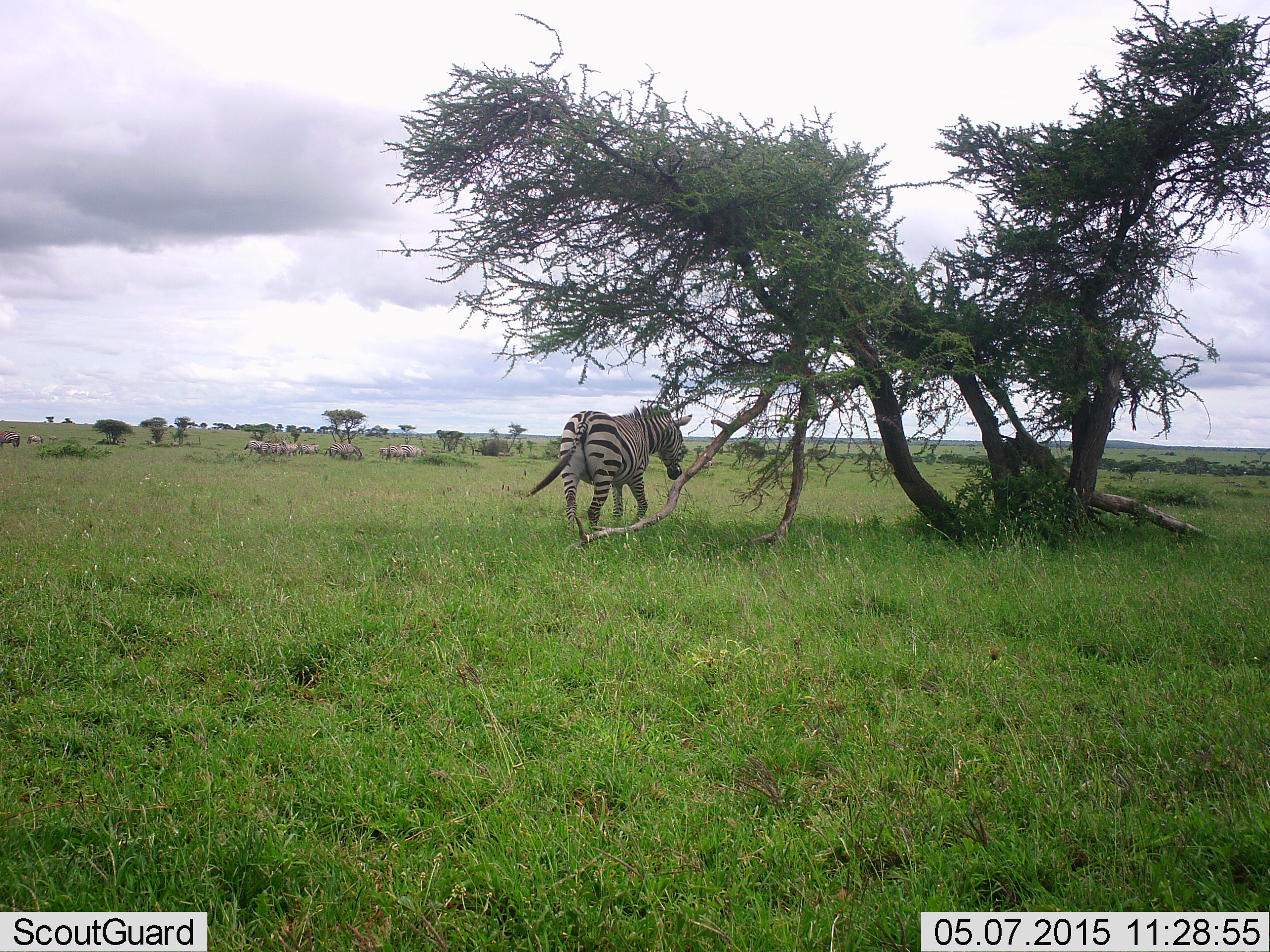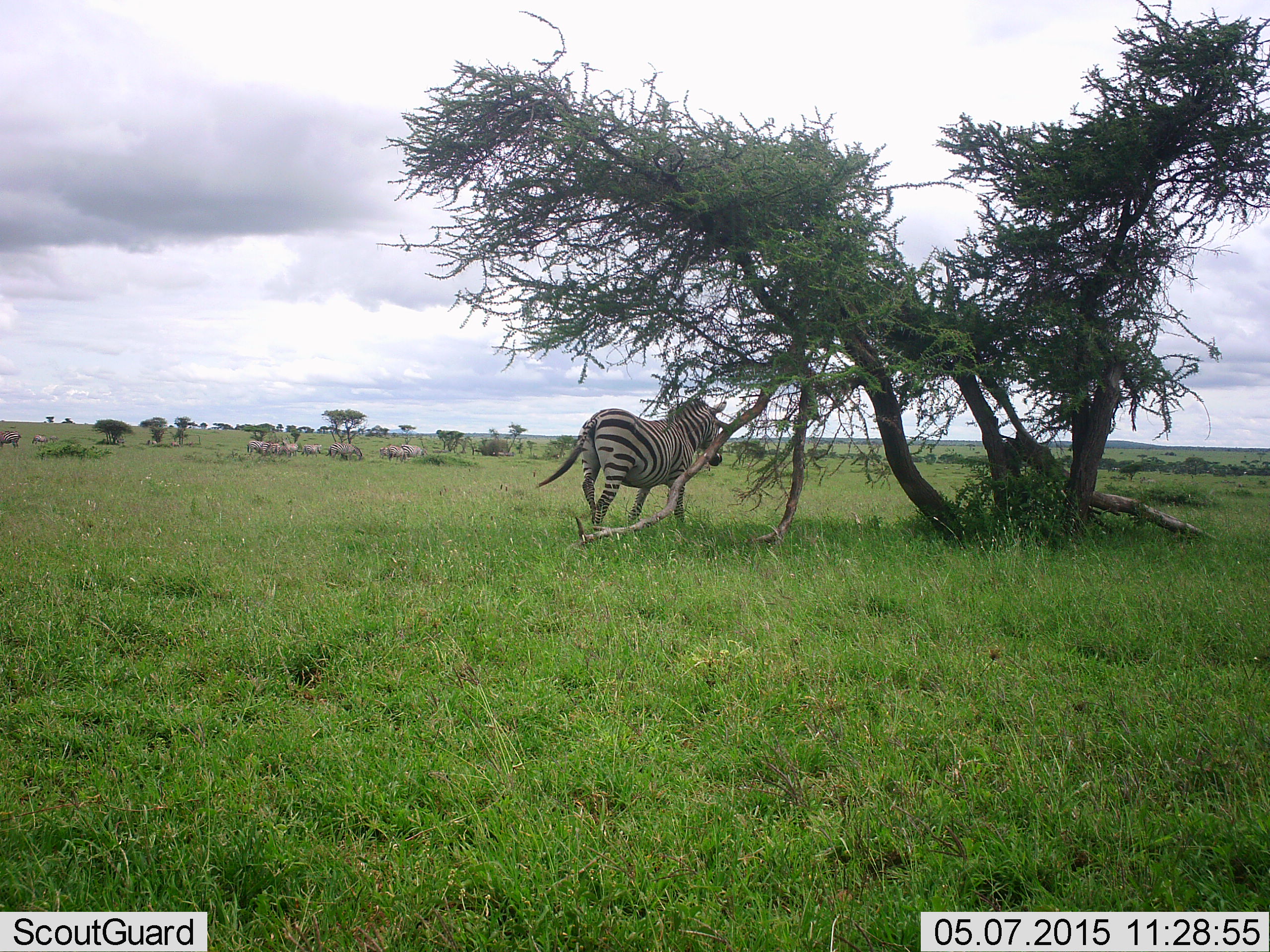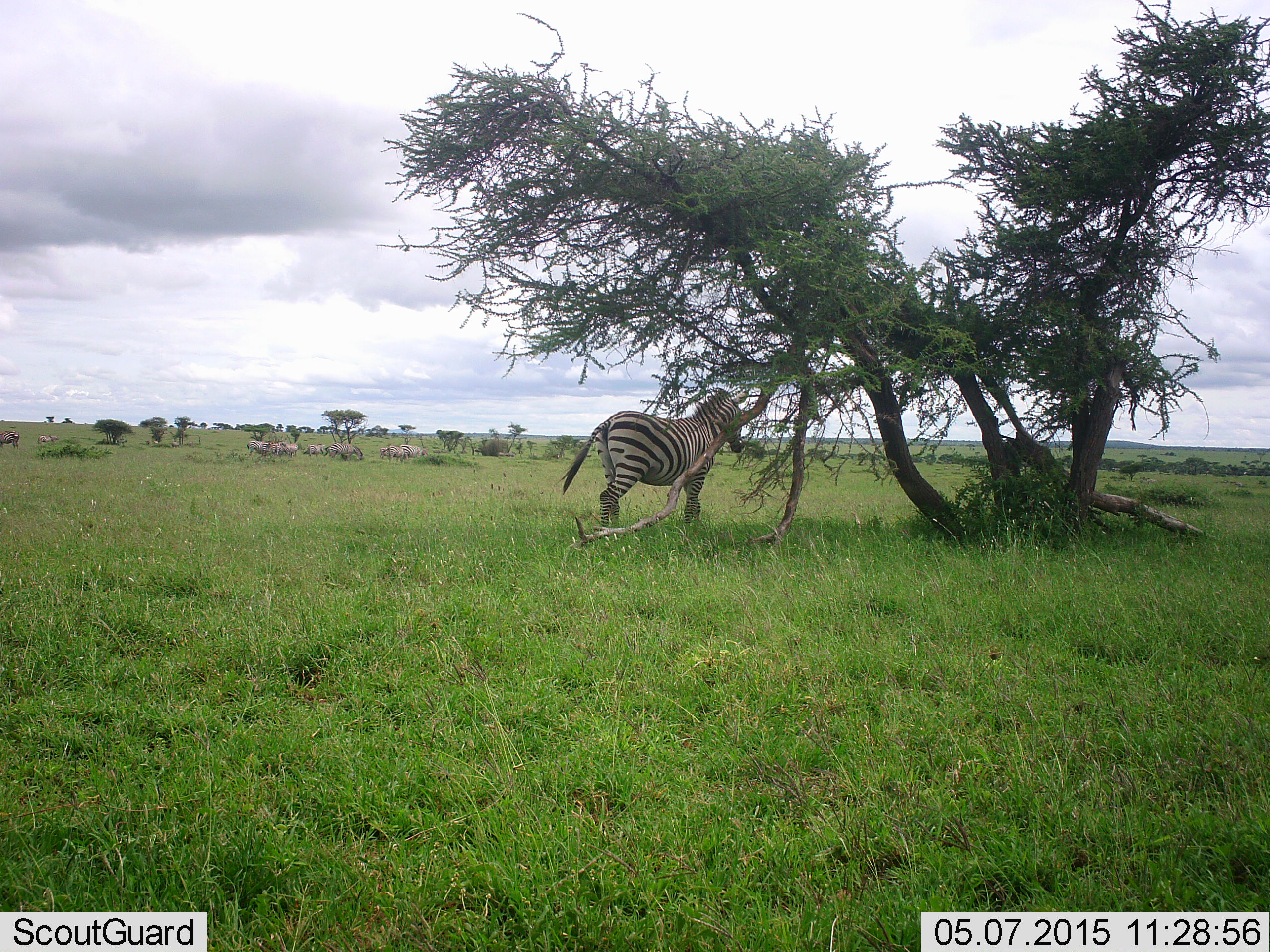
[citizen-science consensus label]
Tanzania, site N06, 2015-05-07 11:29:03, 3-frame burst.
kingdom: Animalia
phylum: Chordata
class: Mammalia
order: Perissodactyla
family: Equidae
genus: Equus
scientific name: Equus quagga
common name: plains zebra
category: zebra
Zebra (plains zebra) (Equus quagga), count 9. Behavior (volunteer vote fractions): standing 75%, resting 0%, moving 75%, interacting 8%. Young present (vote fraction): 0%. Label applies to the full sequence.